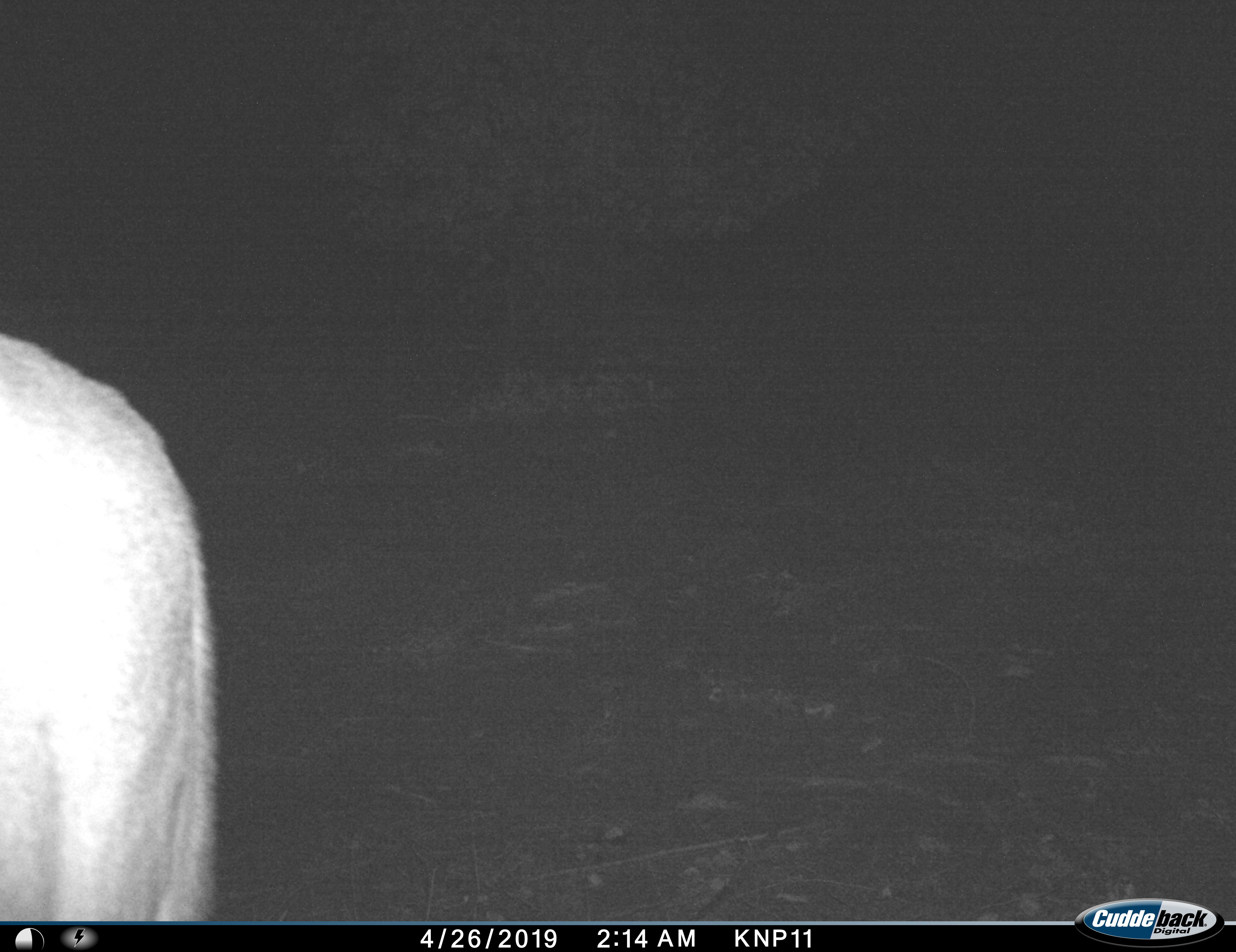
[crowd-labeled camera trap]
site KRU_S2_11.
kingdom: Animalia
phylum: Chordata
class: Mammalia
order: Artiodactyla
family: Bovidae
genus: Syncerus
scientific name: Syncerus caffer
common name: african buffalo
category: buffalo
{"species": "buffalo (african buffalo) (Syncerus caffer)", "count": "1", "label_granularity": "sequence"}